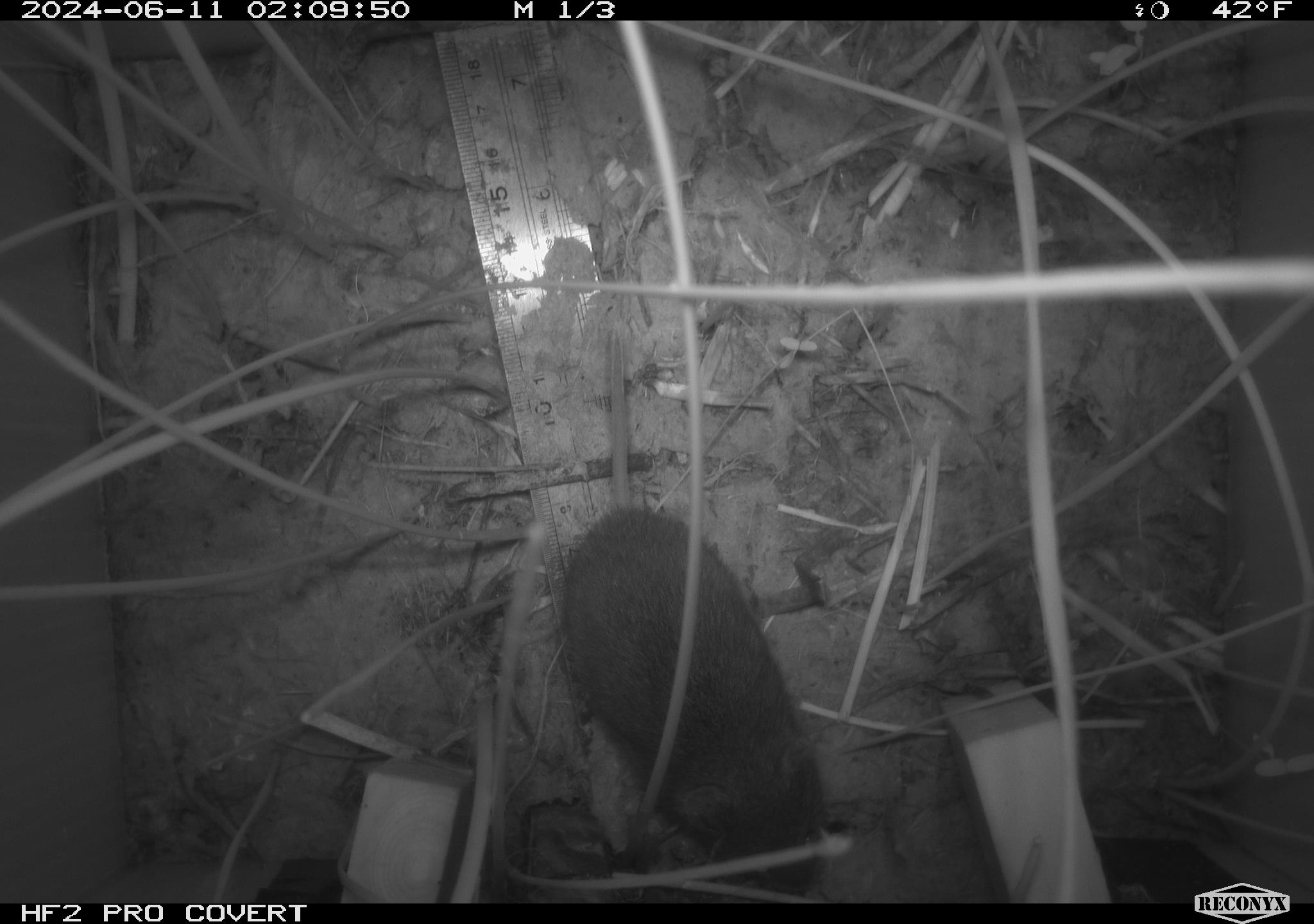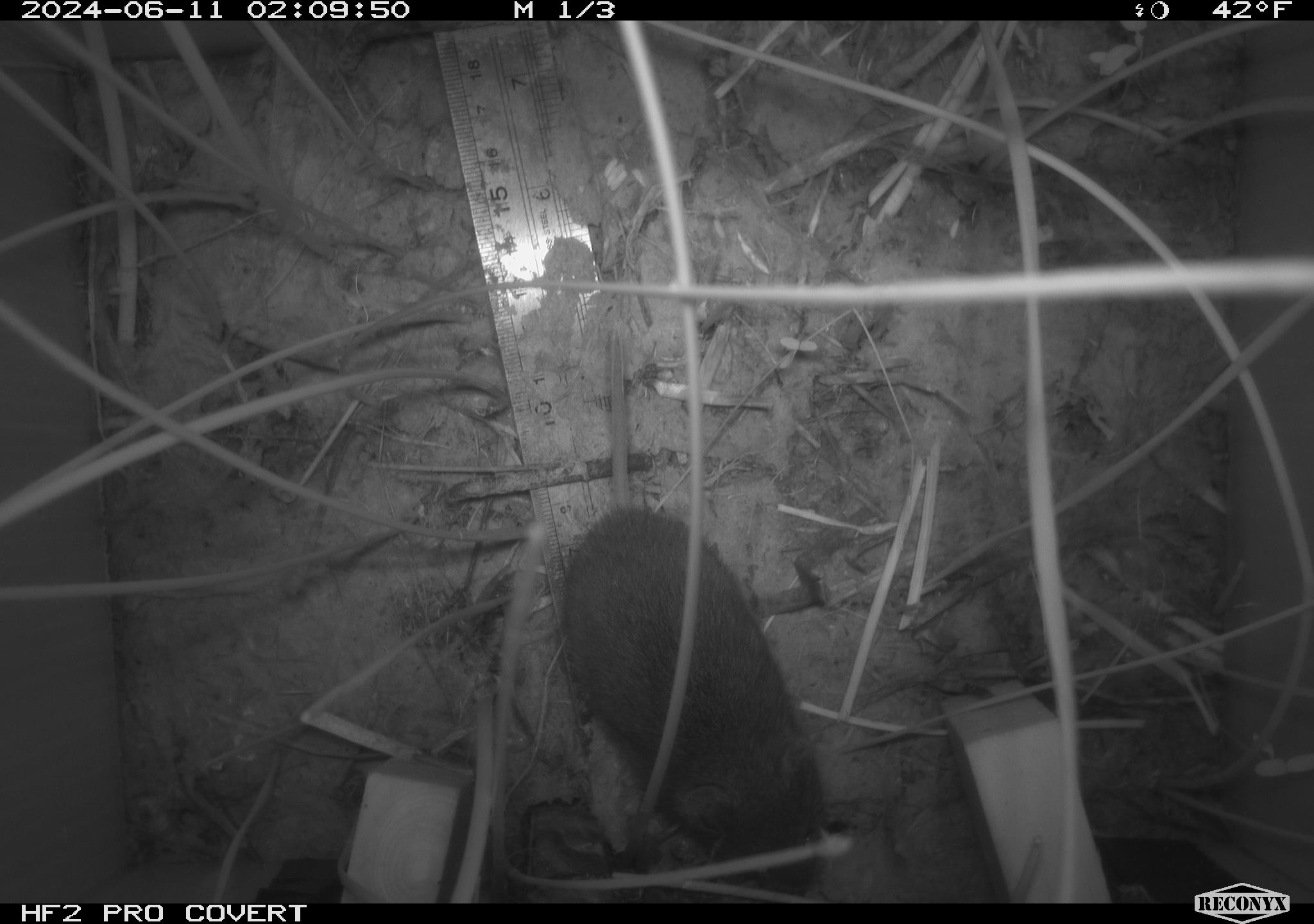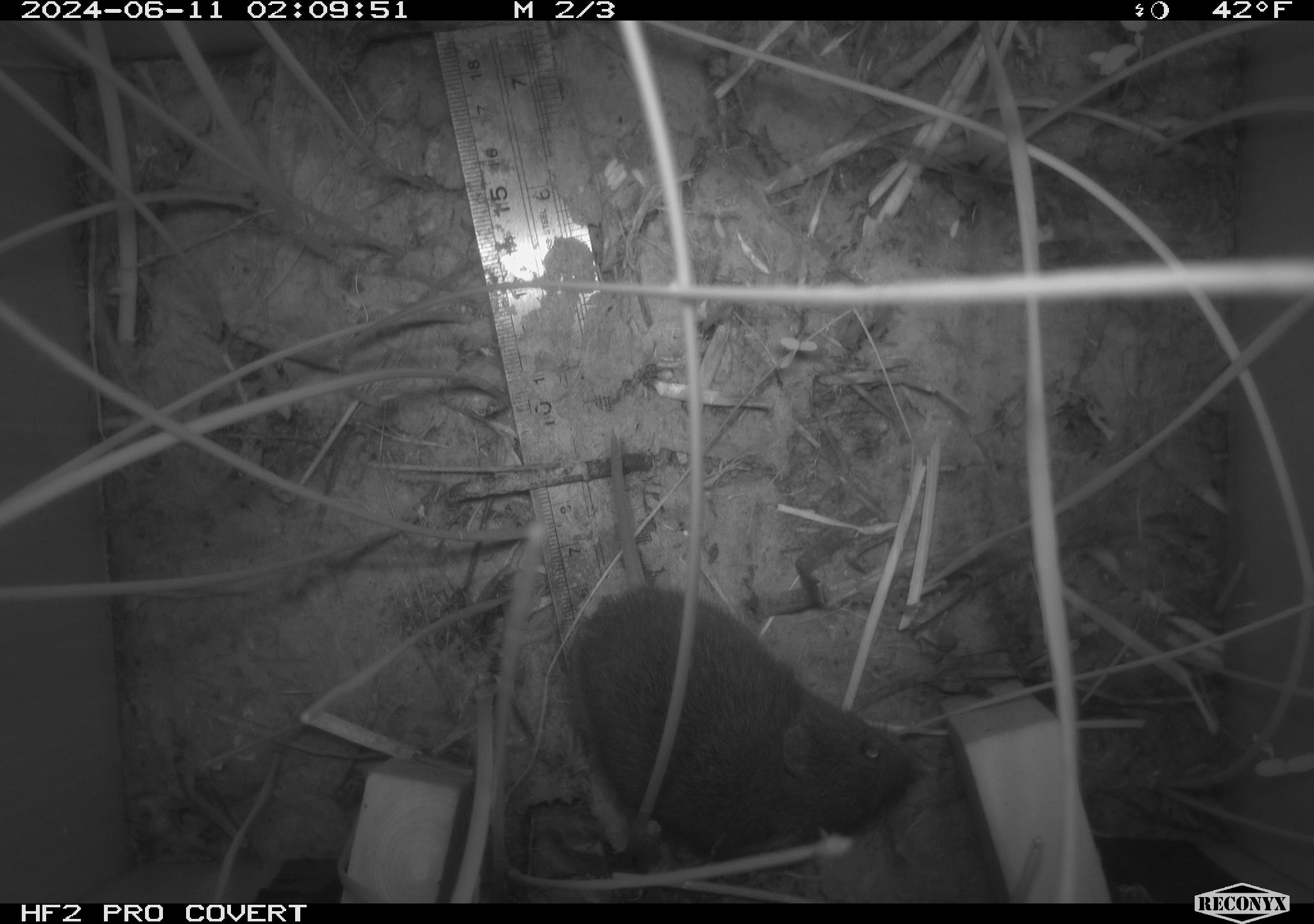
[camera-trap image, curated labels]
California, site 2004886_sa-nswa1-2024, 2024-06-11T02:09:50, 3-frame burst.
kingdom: Animalia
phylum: Chordata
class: Mammalia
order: Rodentia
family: Cricetidae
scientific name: Arvicolinae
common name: voles, lemmings, and muskrats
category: arvicolinae subfamily